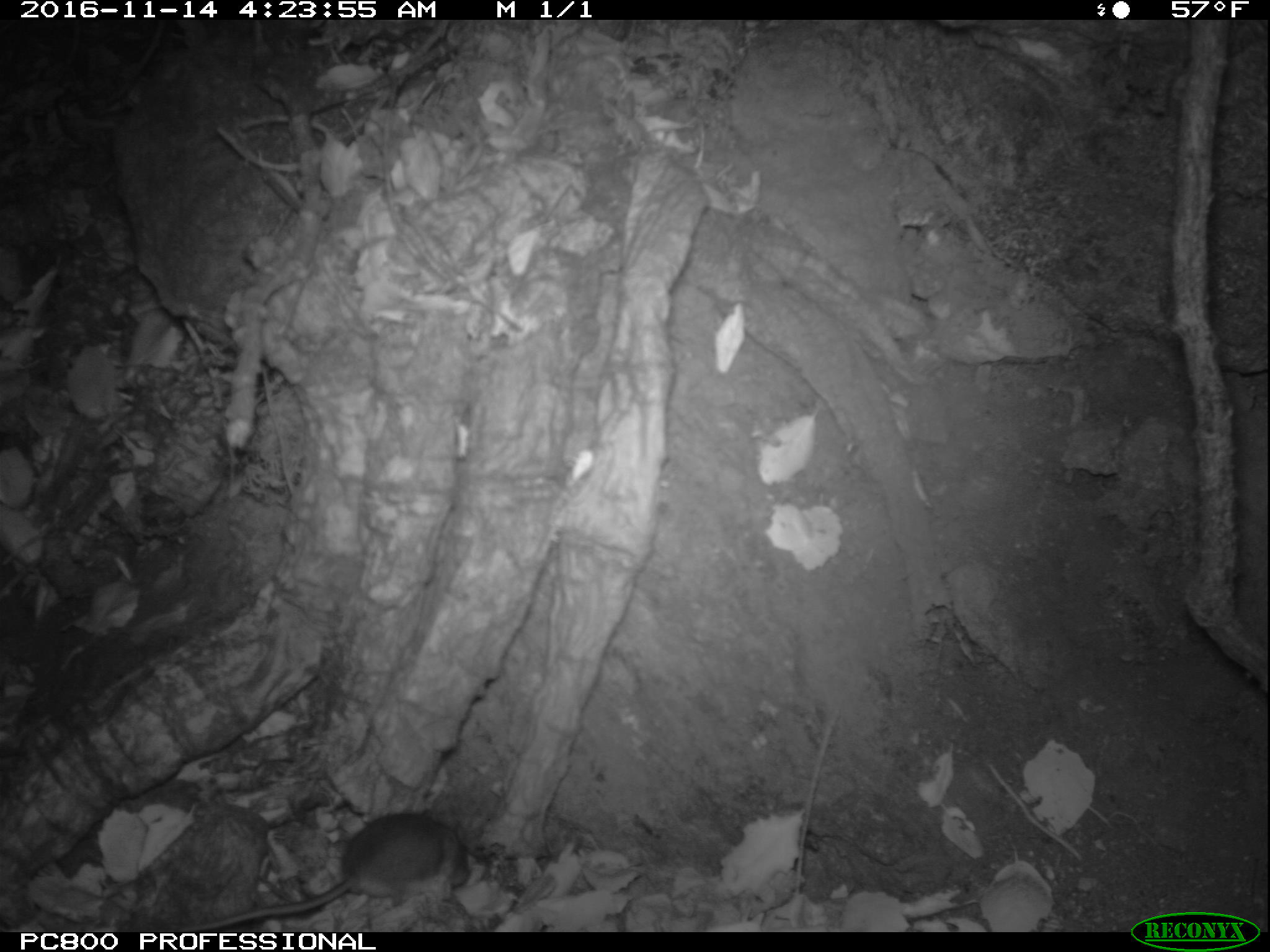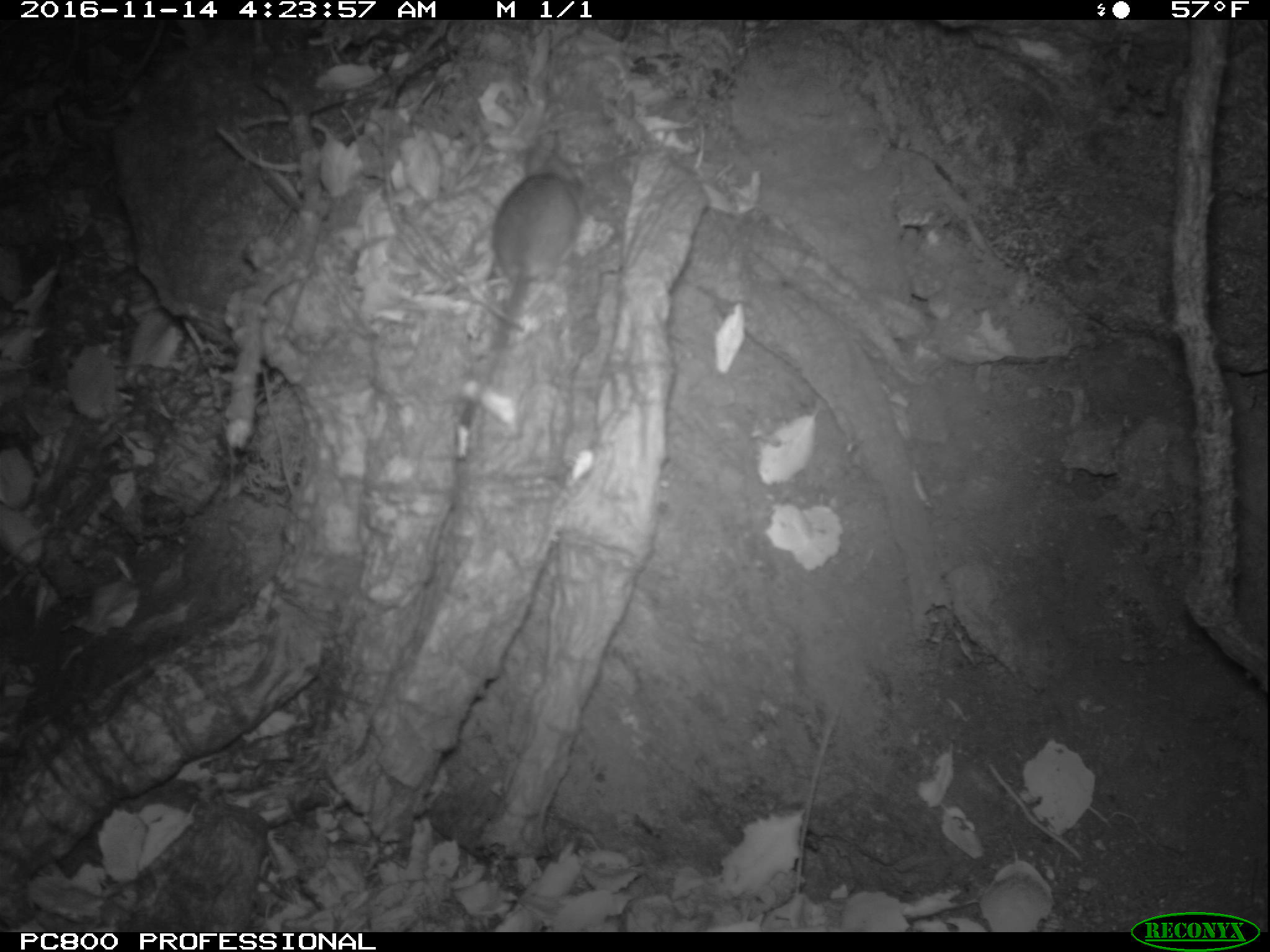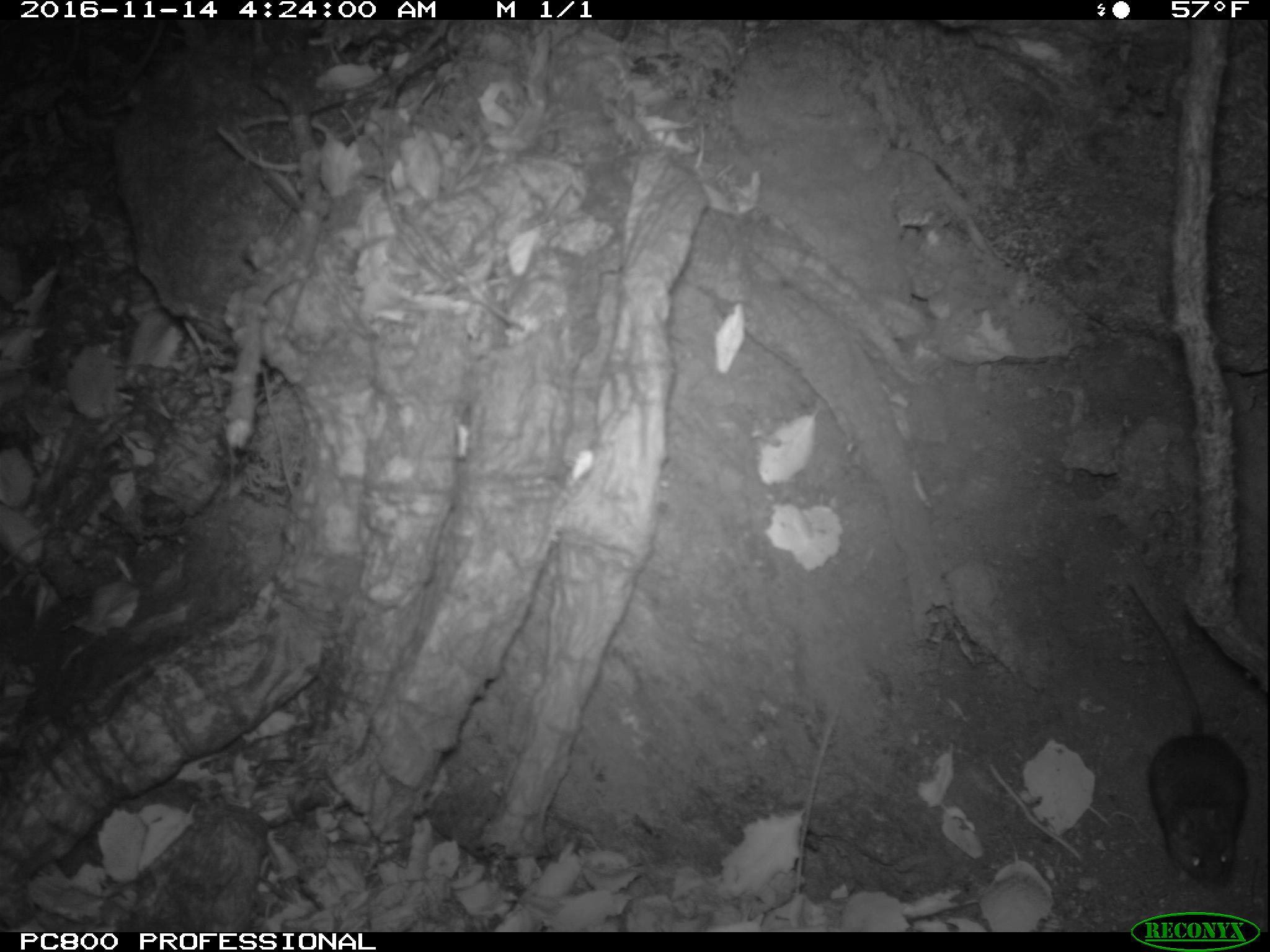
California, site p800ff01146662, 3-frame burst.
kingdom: Animalia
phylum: Chordata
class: Mammalia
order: Rodentia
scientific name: Rodentia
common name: rodent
Rodent (Rodentia).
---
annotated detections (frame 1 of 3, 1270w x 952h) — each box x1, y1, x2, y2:
rodent: 159, 808, 469, 932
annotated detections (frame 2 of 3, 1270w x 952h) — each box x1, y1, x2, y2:
rodent: 460, 169, 580, 447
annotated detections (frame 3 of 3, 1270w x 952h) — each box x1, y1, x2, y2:
rodent: 1125, 582, 1248, 889